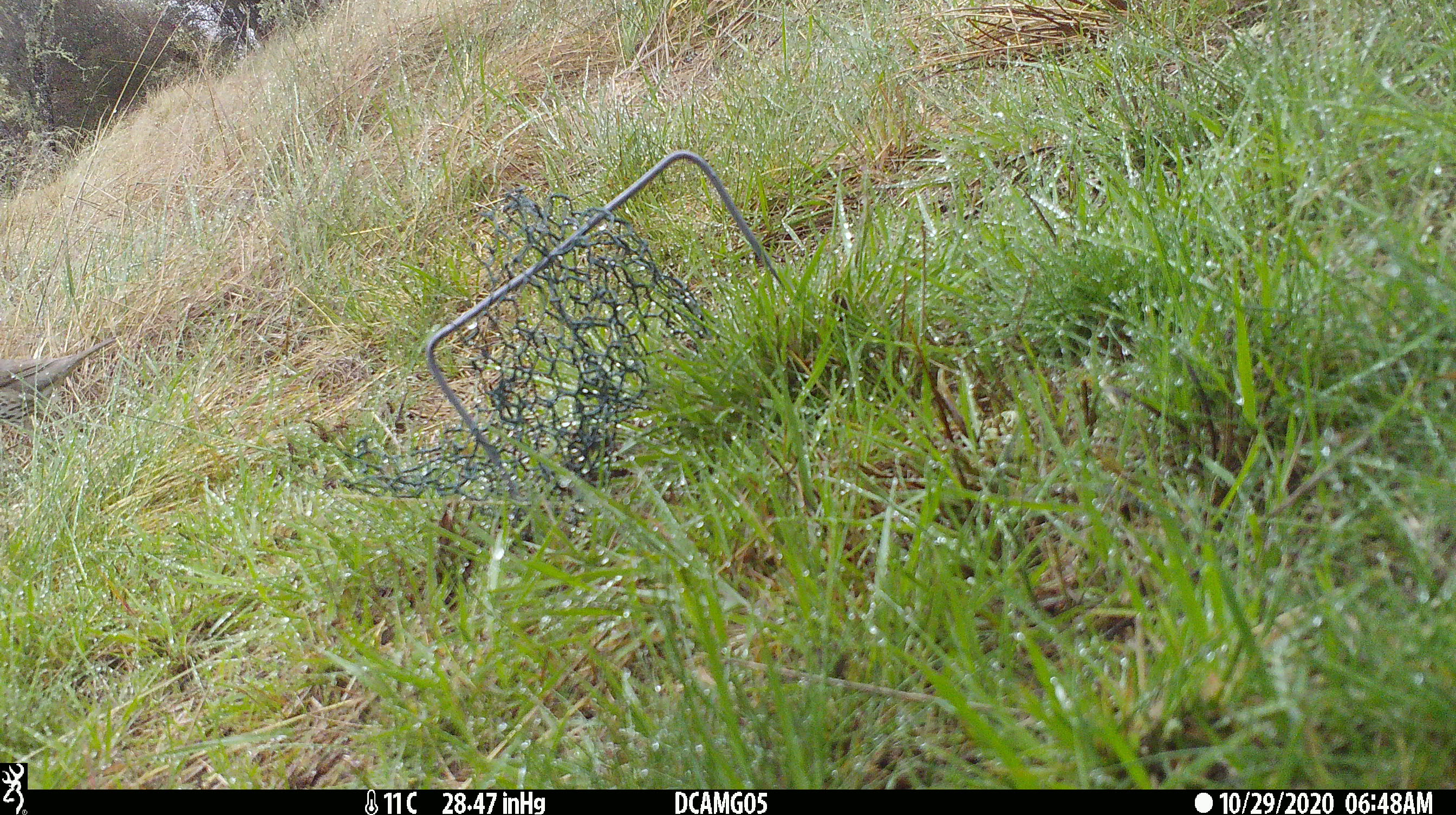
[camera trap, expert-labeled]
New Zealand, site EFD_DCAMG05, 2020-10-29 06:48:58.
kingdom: Animalia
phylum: Chordata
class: Aves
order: Passeriformes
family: Turdidae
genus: Turdus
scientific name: Turdus philomelos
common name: song thrush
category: thrush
Thrush (song thrush) (Turdus philomelos).